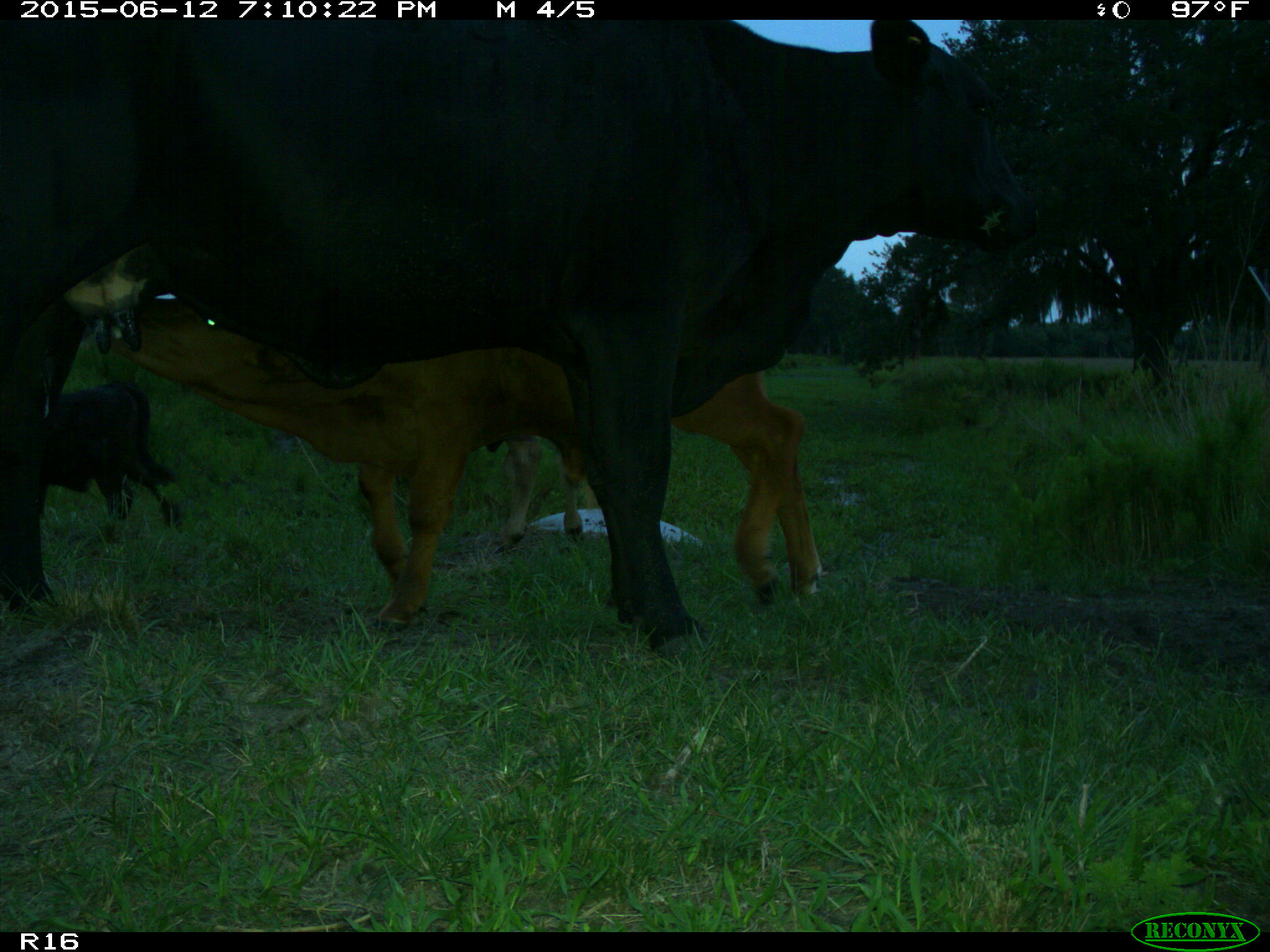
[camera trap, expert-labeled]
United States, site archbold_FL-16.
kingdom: Animalia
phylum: Chordata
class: Mammalia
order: Artiodactyla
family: Bovidae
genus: Bos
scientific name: Bos taurus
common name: domestic cow